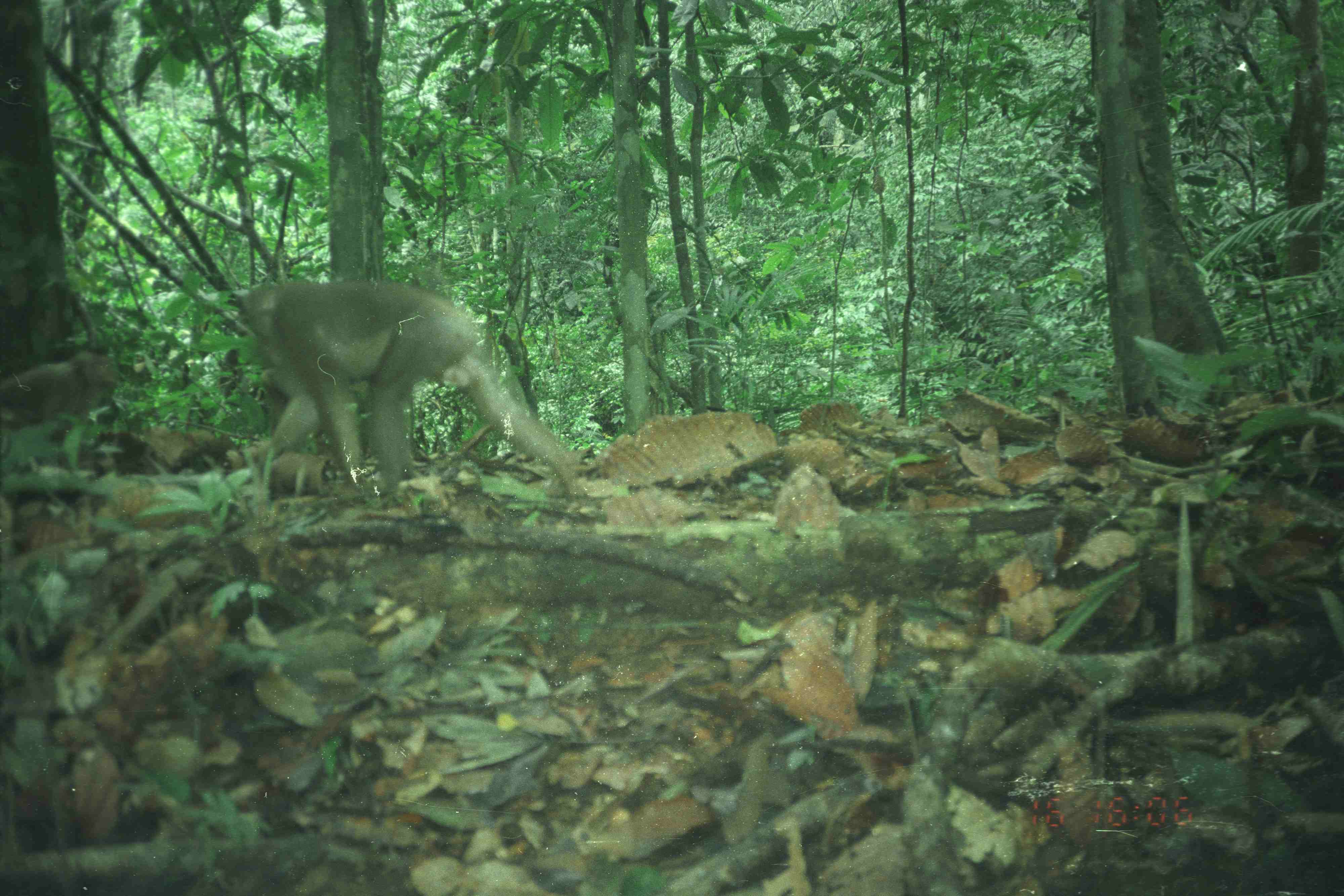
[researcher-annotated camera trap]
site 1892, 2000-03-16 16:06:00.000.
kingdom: Animalia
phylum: Chordata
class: Mammalia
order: Primates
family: Cercopithecidae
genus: Macaca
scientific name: Macaca nemestrina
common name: southern pig-tailed macaque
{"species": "Macaca nemestrina (southern pig-tailed macaque)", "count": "2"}